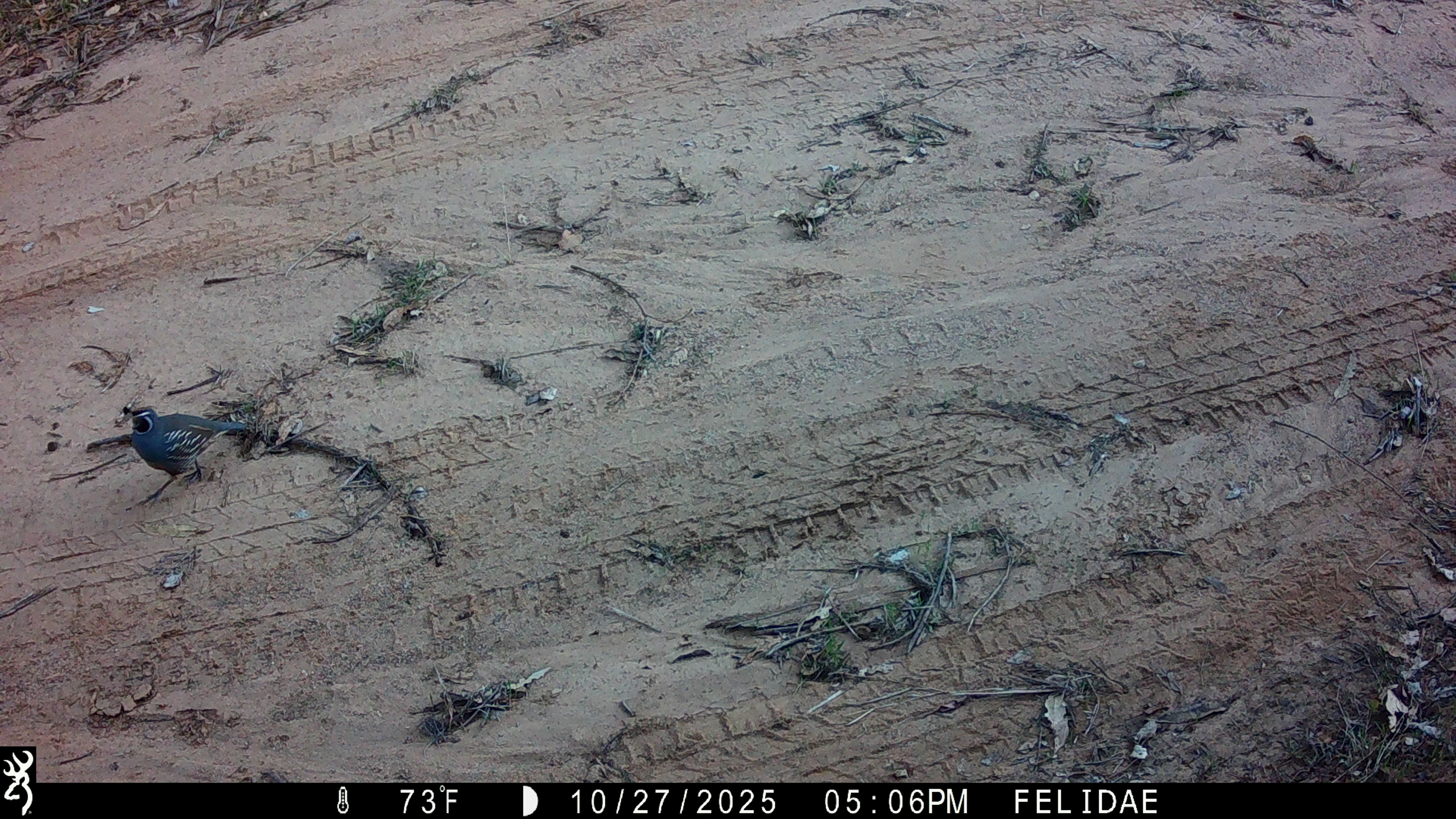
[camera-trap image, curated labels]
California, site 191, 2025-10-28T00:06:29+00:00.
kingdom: Animalia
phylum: Chordata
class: Aves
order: Galliformes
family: Odontophoridae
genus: Callipepla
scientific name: Callipepla californica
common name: california quail